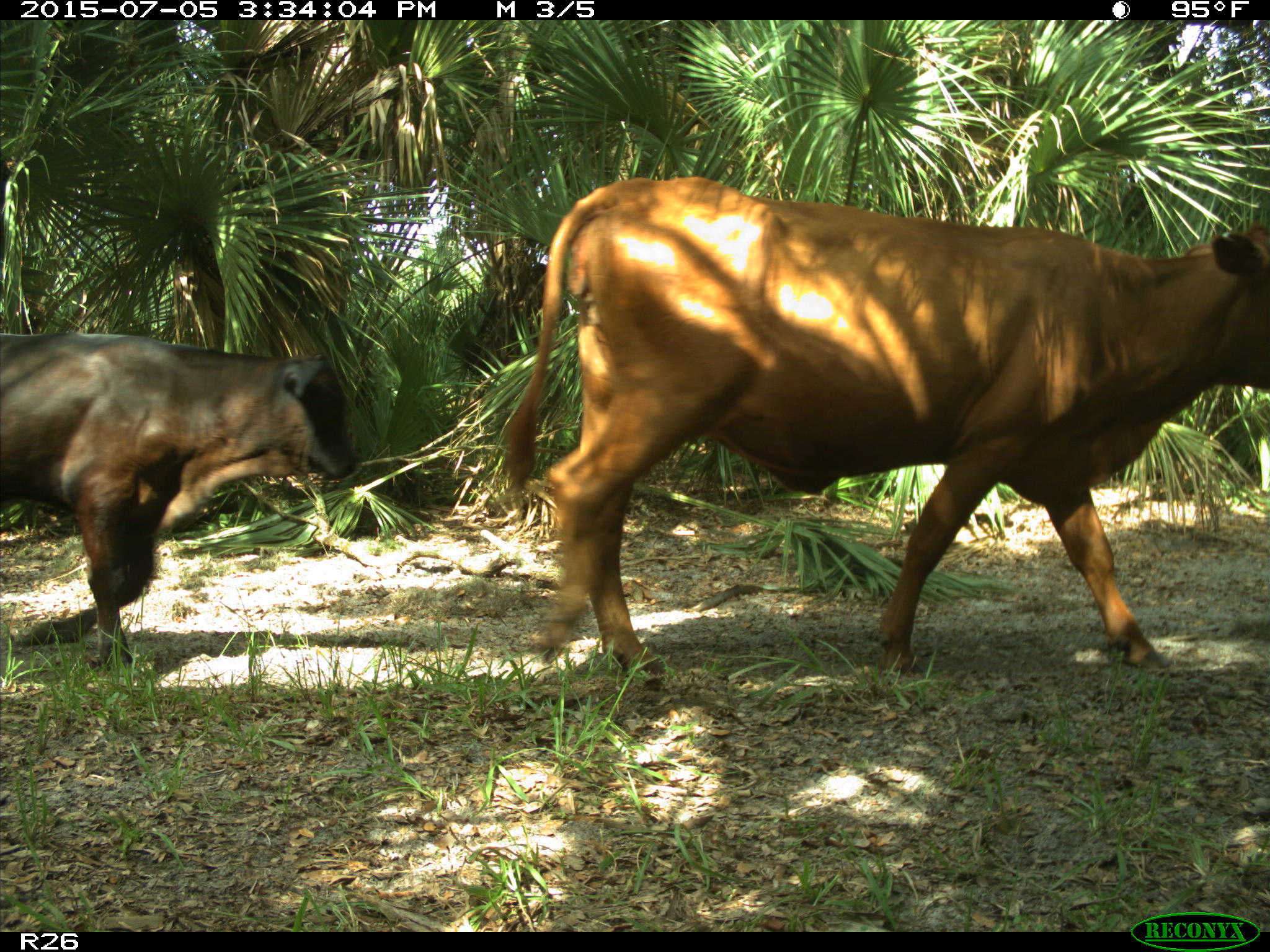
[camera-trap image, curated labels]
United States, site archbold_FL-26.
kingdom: Animalia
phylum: Chordata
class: Mammalia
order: Artiodactyla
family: Bovidae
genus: Bos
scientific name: Bos taurus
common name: domestic cow